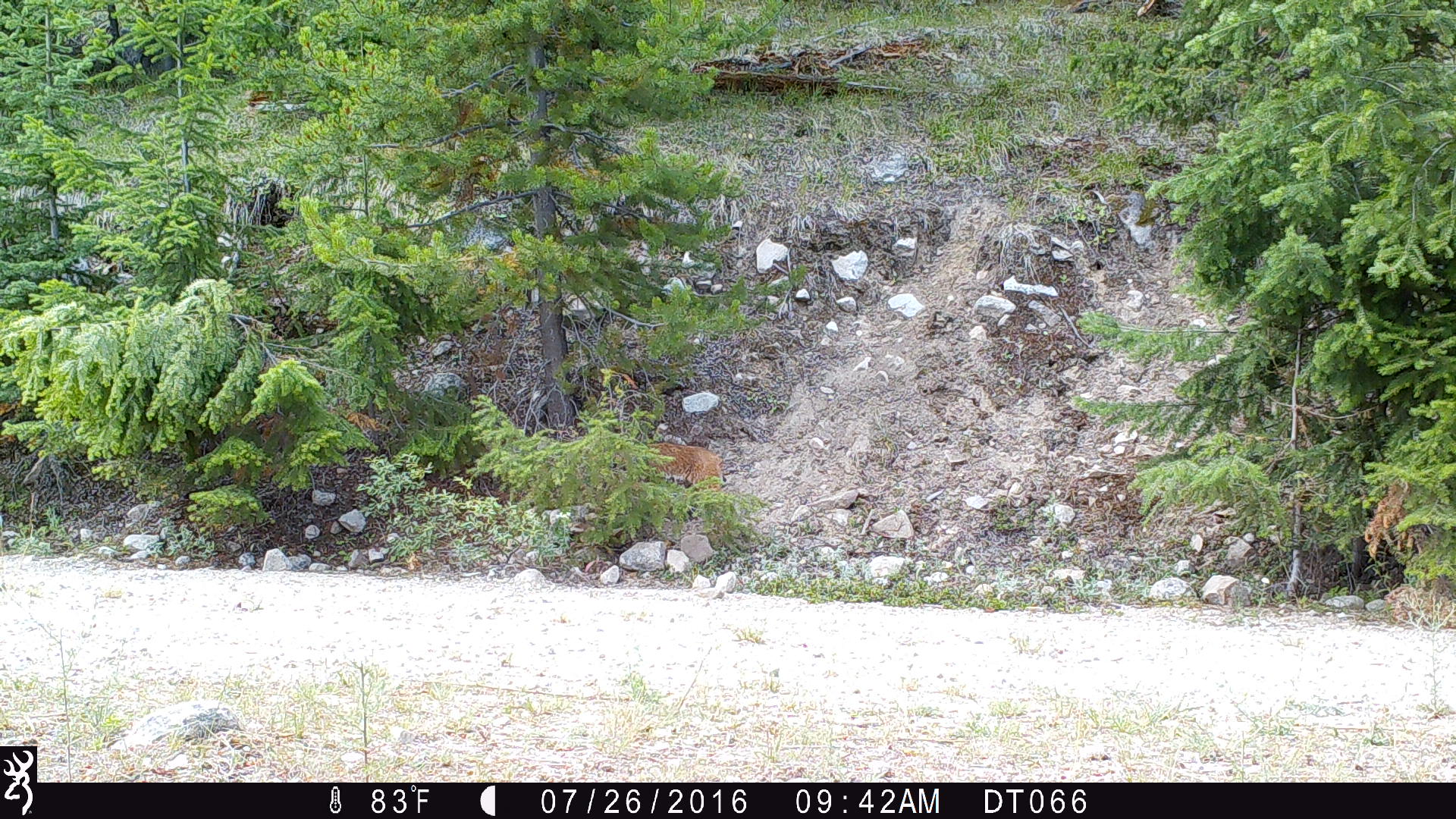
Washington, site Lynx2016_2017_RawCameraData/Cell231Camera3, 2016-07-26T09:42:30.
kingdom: Animalia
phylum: Chordata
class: Mammalia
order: Carnivora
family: Felidae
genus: Lynx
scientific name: Lynx rufus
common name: bobcat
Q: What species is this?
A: Lynx rufus (bobcat).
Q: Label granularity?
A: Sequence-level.